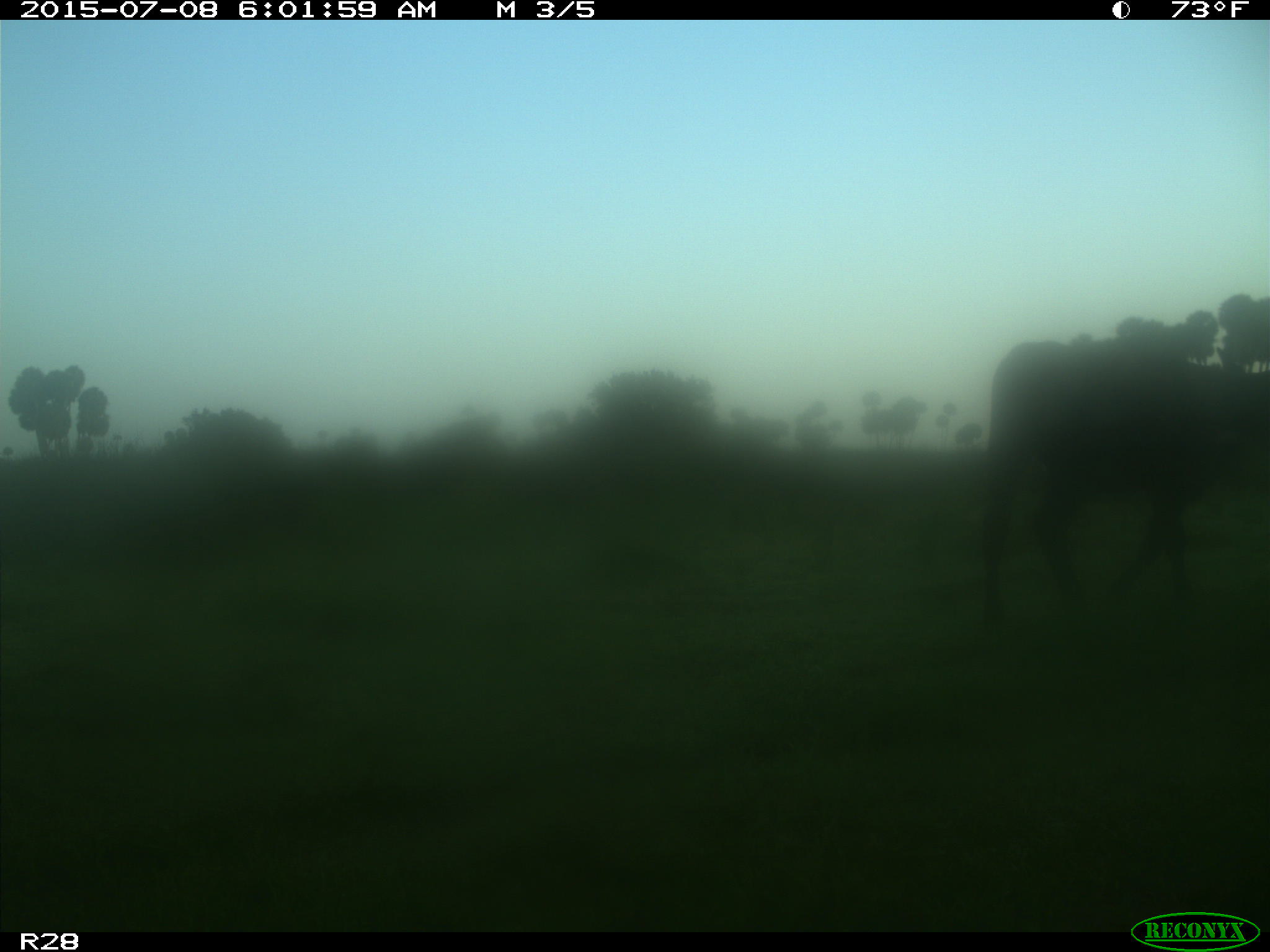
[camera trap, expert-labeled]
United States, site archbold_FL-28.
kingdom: Animalia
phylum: Chordata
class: Mammalia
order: Artiodactyla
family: Bovidae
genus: Bos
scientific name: Bos taurus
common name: domestic cow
Bos taurus (domestic cow).